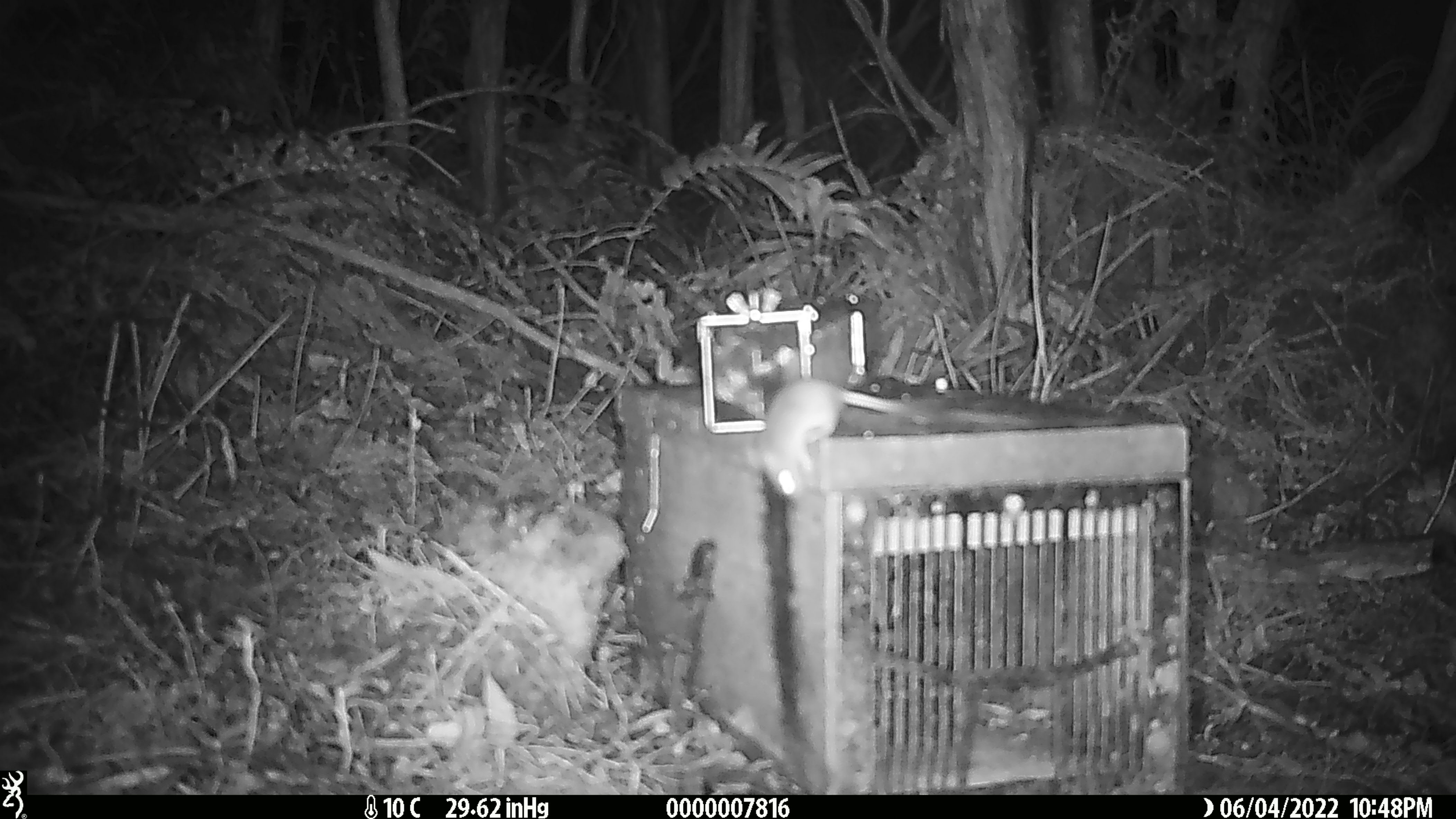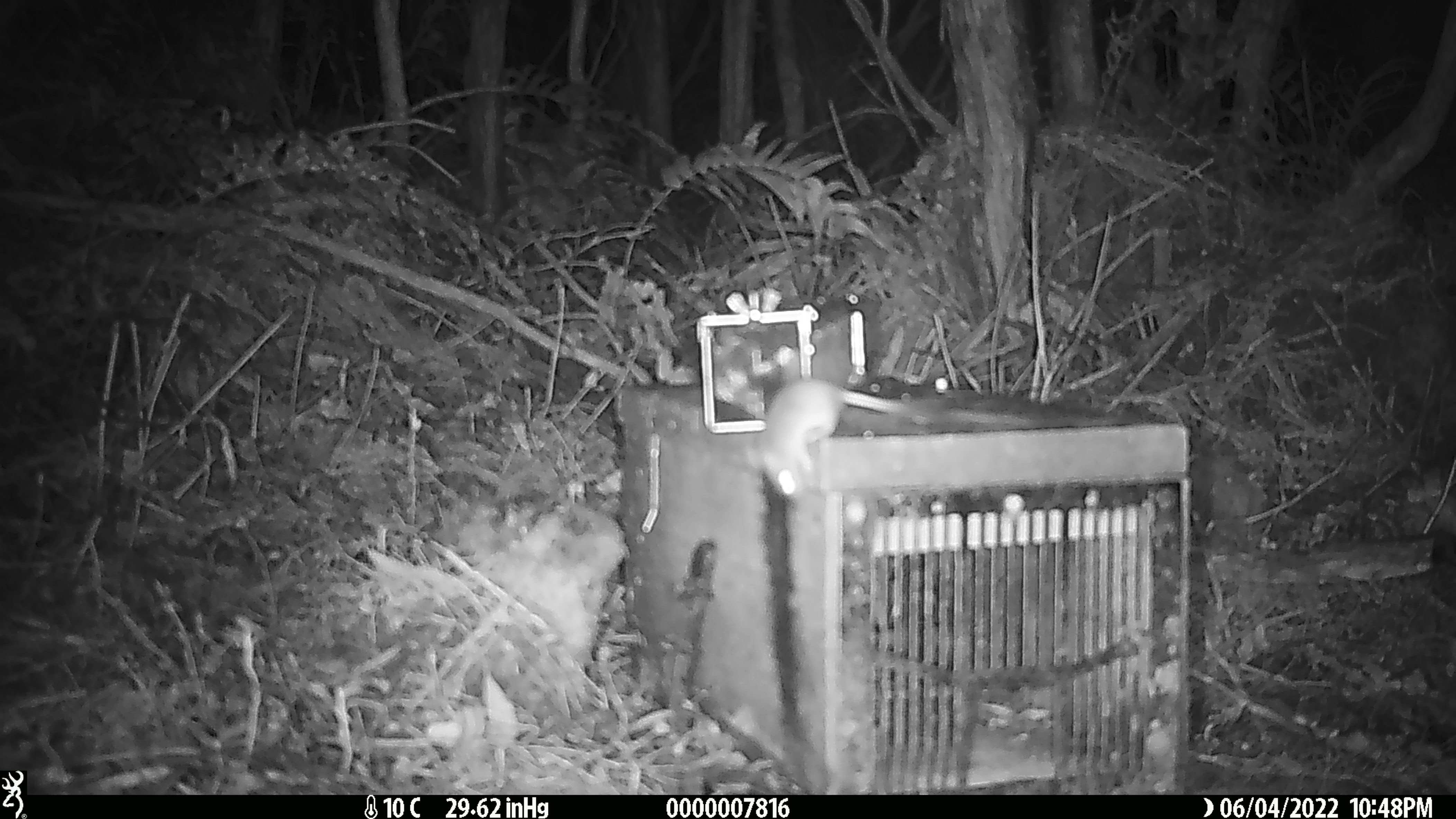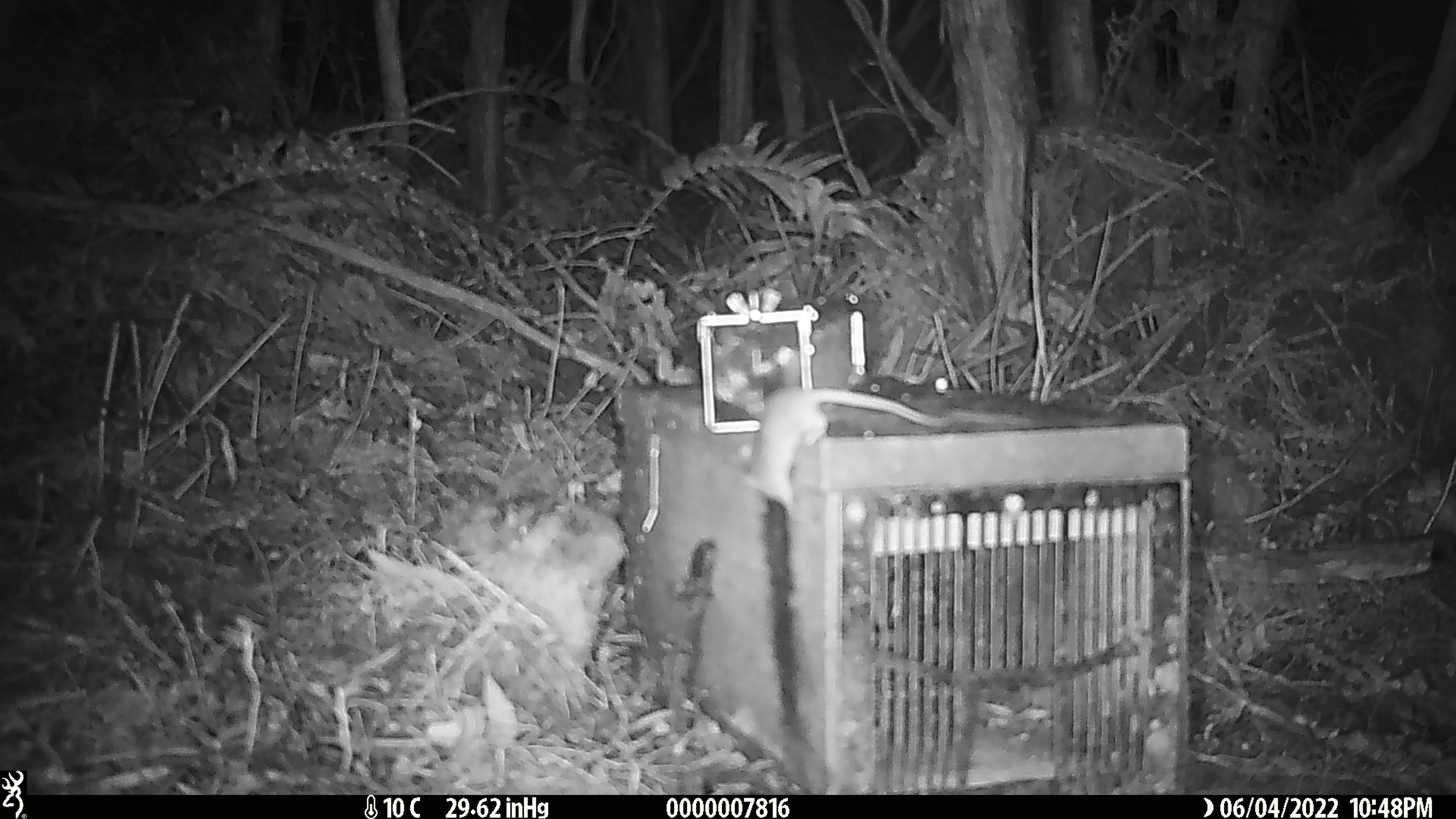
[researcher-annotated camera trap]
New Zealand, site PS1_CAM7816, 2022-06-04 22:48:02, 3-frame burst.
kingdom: Animalia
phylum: Chordata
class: Mammalia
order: Rodentia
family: Muridae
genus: Mus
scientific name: Mus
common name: mouse